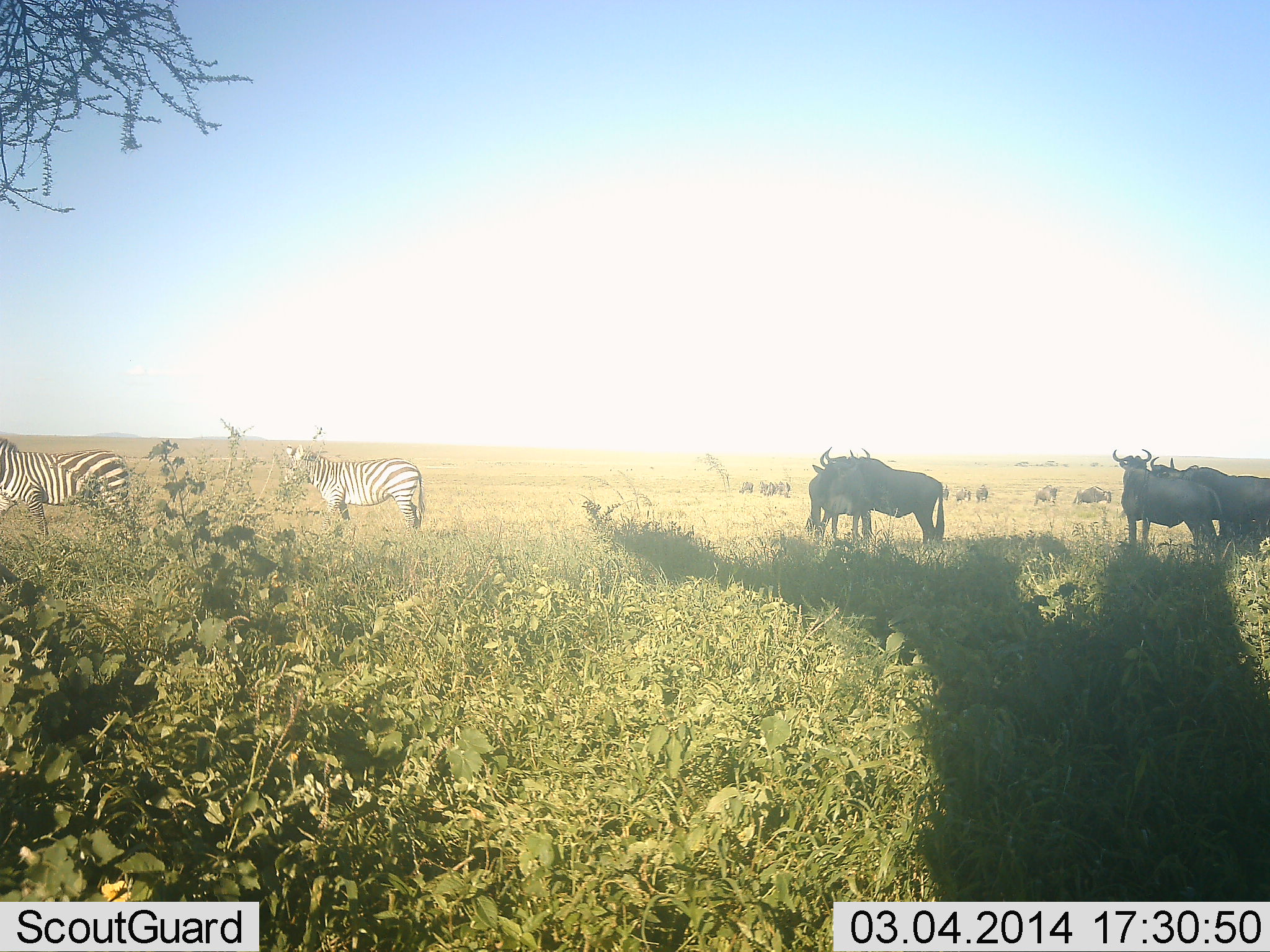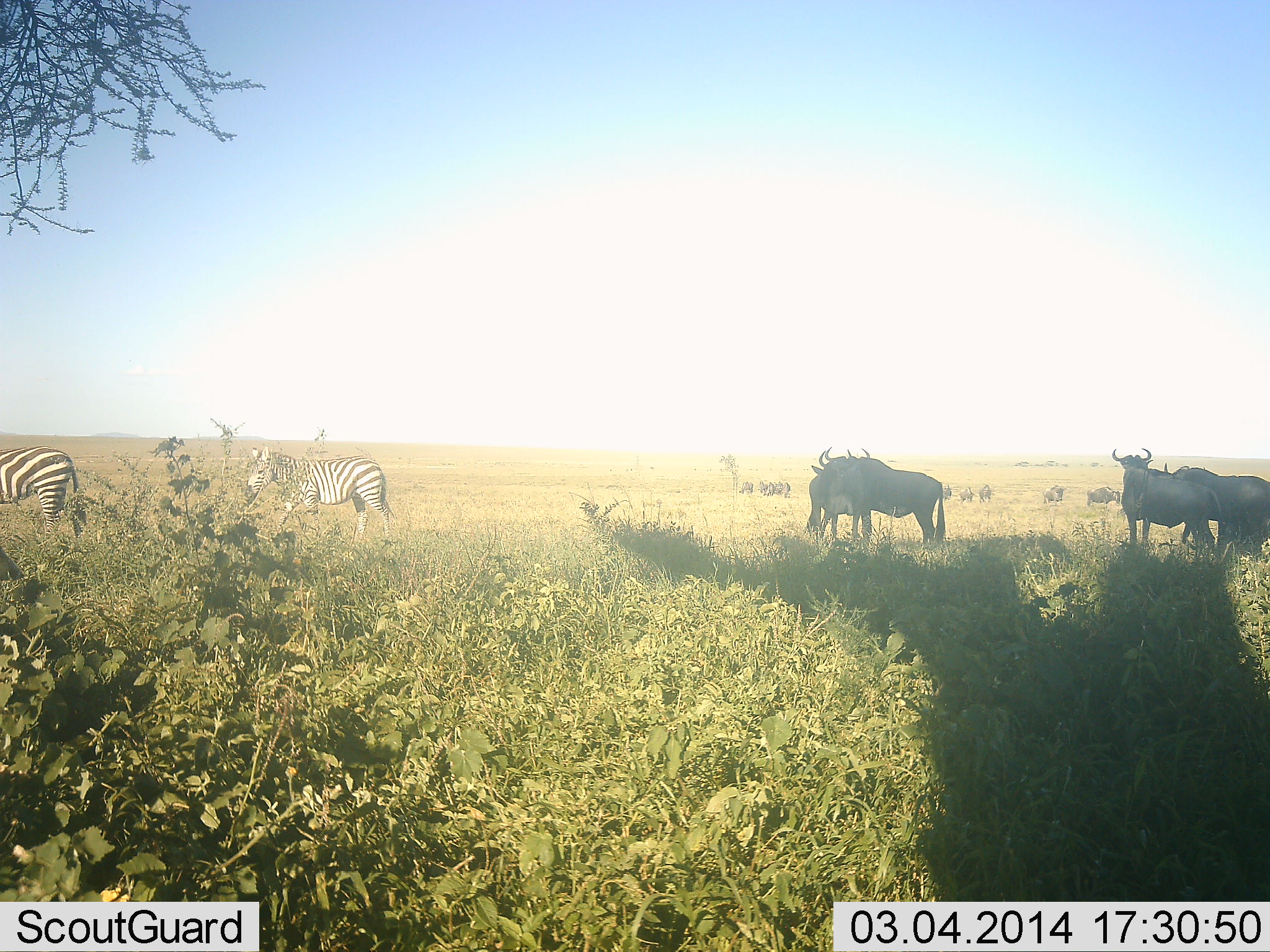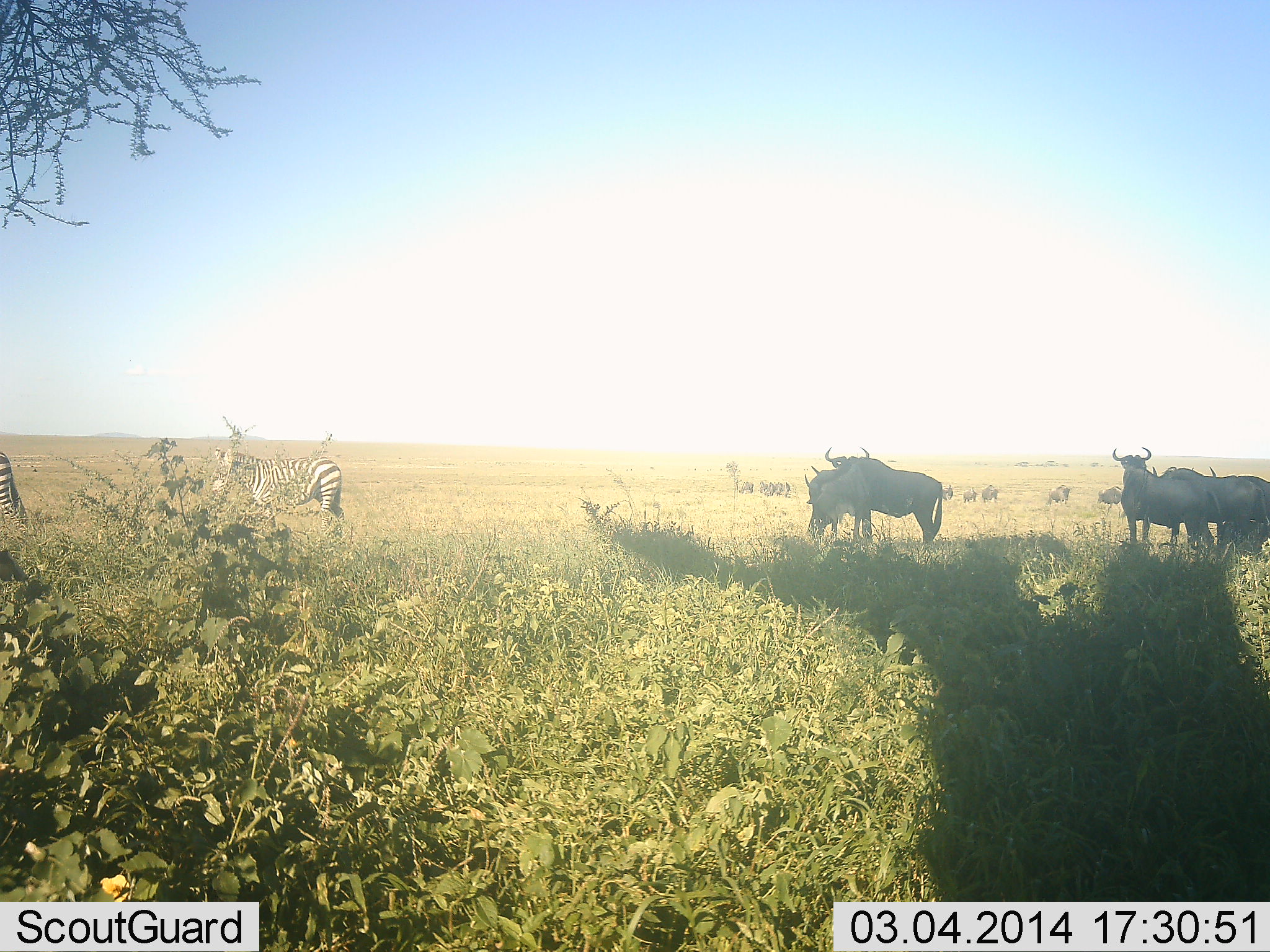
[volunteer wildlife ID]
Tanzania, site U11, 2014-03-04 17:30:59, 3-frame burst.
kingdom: Animalia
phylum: Chordata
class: Mammalia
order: Artiodactyla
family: Bovidae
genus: Connochaetes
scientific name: Connochaetes taurinus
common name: blue wildebeest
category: wildebeest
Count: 11-50.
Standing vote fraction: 80%.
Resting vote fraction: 10%.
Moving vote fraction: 70%.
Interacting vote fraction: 10%.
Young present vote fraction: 0%.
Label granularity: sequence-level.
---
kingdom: Animalia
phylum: Chordata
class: Mammalia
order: Perissodactyla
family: Equidae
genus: Equus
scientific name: Equus quagga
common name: plains zebra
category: zebra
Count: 2.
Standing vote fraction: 15%.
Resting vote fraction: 8%.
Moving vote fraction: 92%.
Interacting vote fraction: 0%.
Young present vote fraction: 0%.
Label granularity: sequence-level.